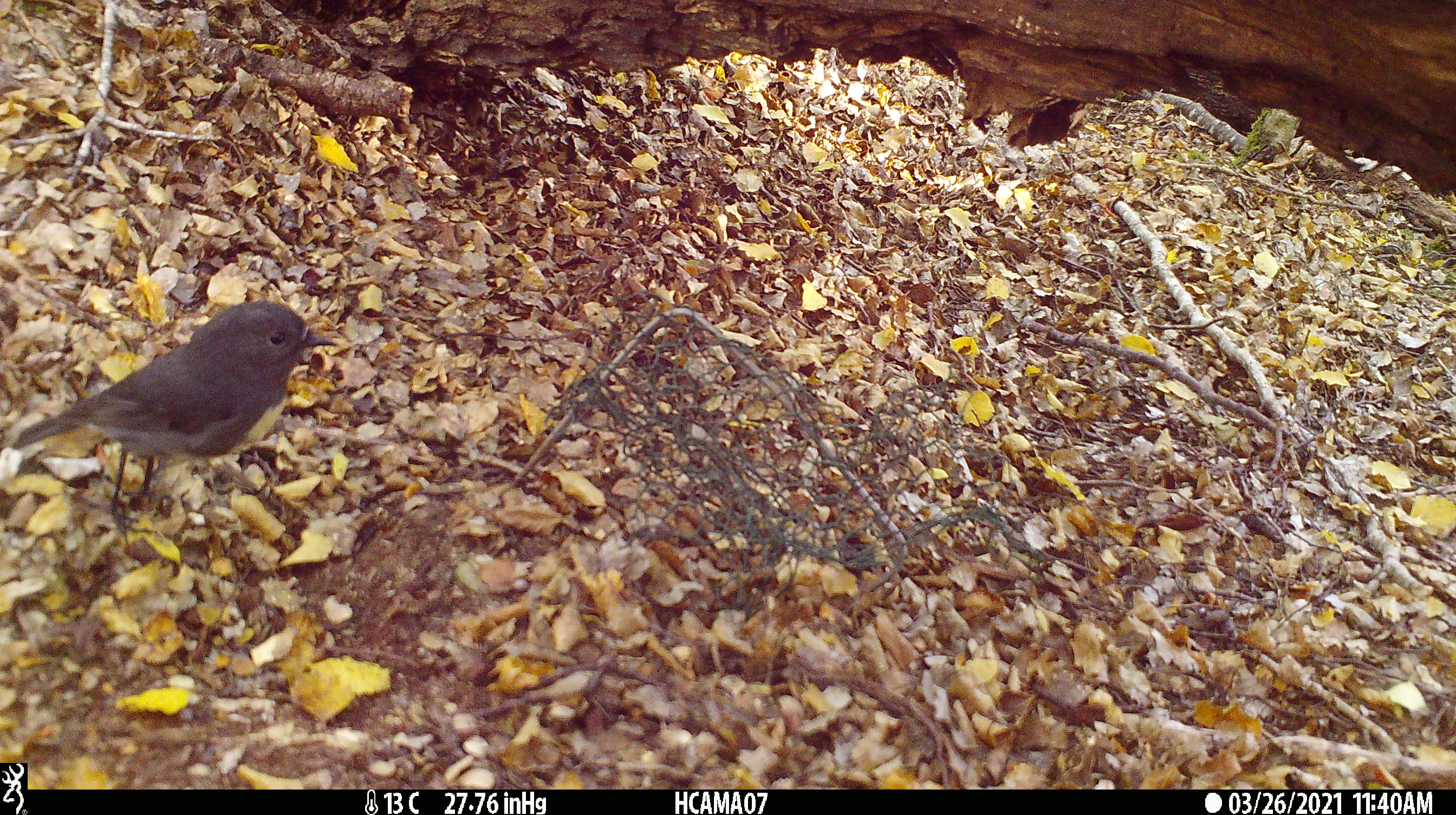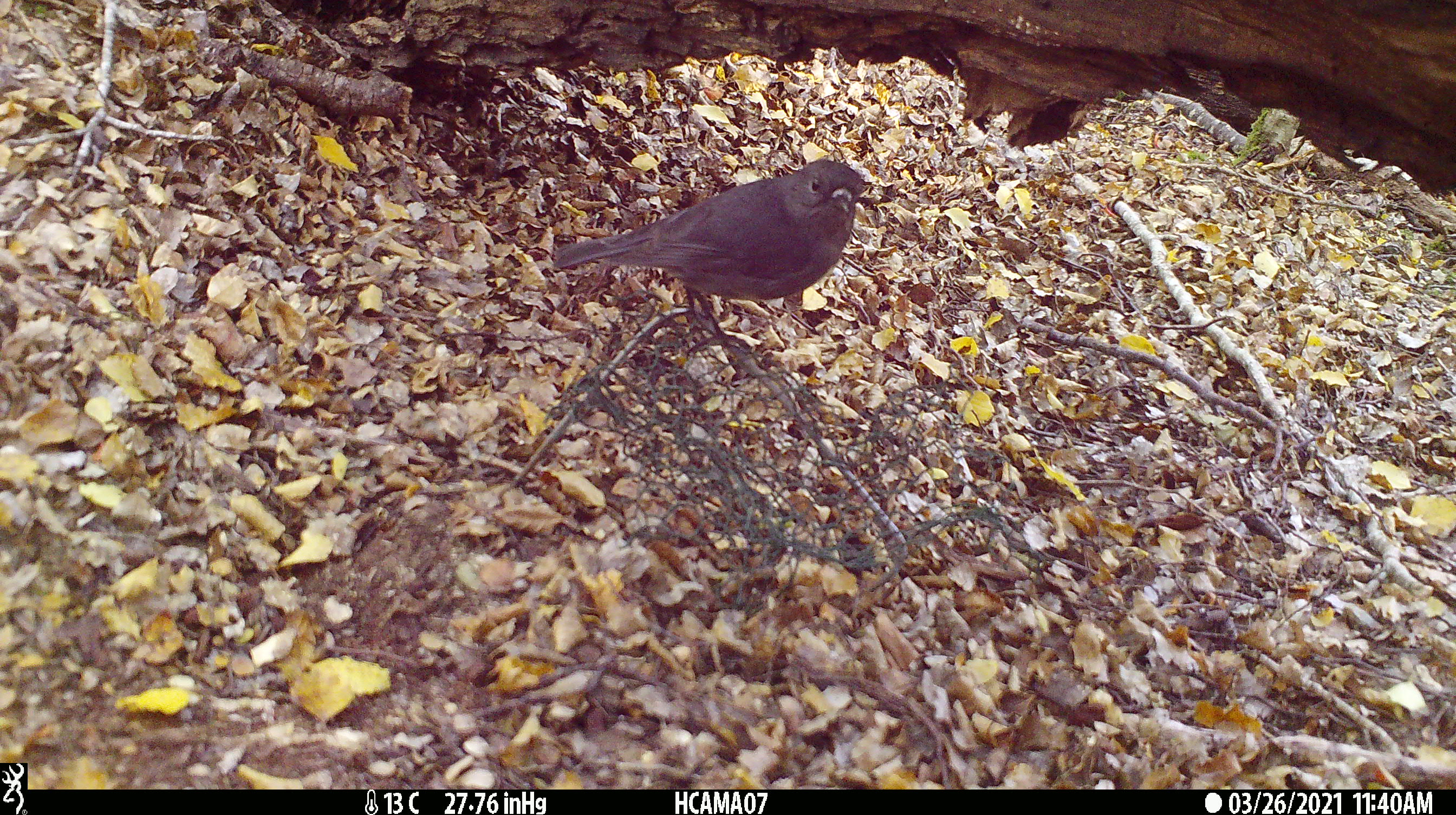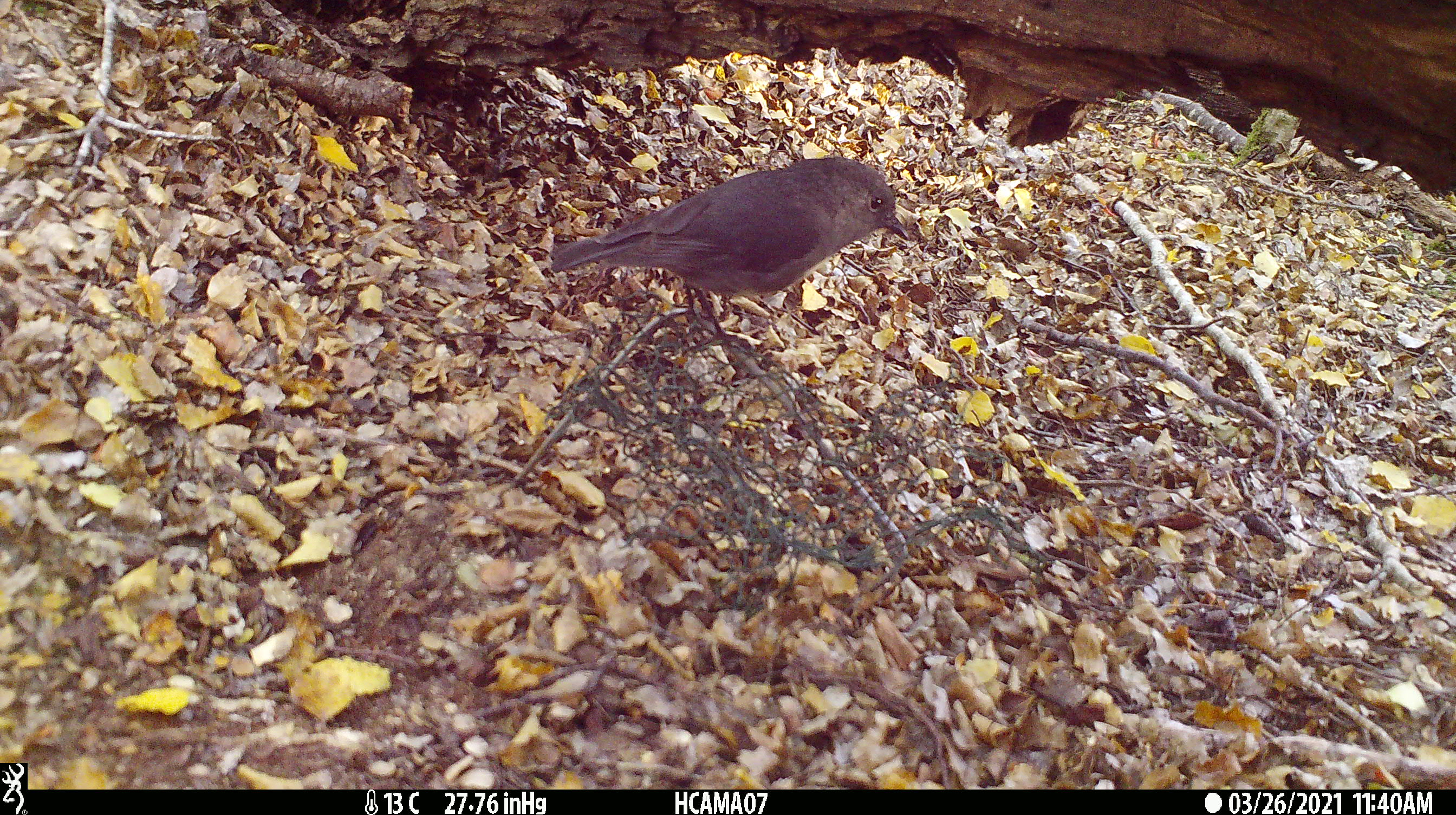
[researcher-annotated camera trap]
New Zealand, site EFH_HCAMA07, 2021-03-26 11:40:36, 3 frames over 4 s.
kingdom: Animalia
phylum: Chordata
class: Aves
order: Passeriformes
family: Petroicidae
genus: Petroica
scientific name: Petroica australis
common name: new zealand robin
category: robin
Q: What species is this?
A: Robin (new zealand robin) (Petroica australis).